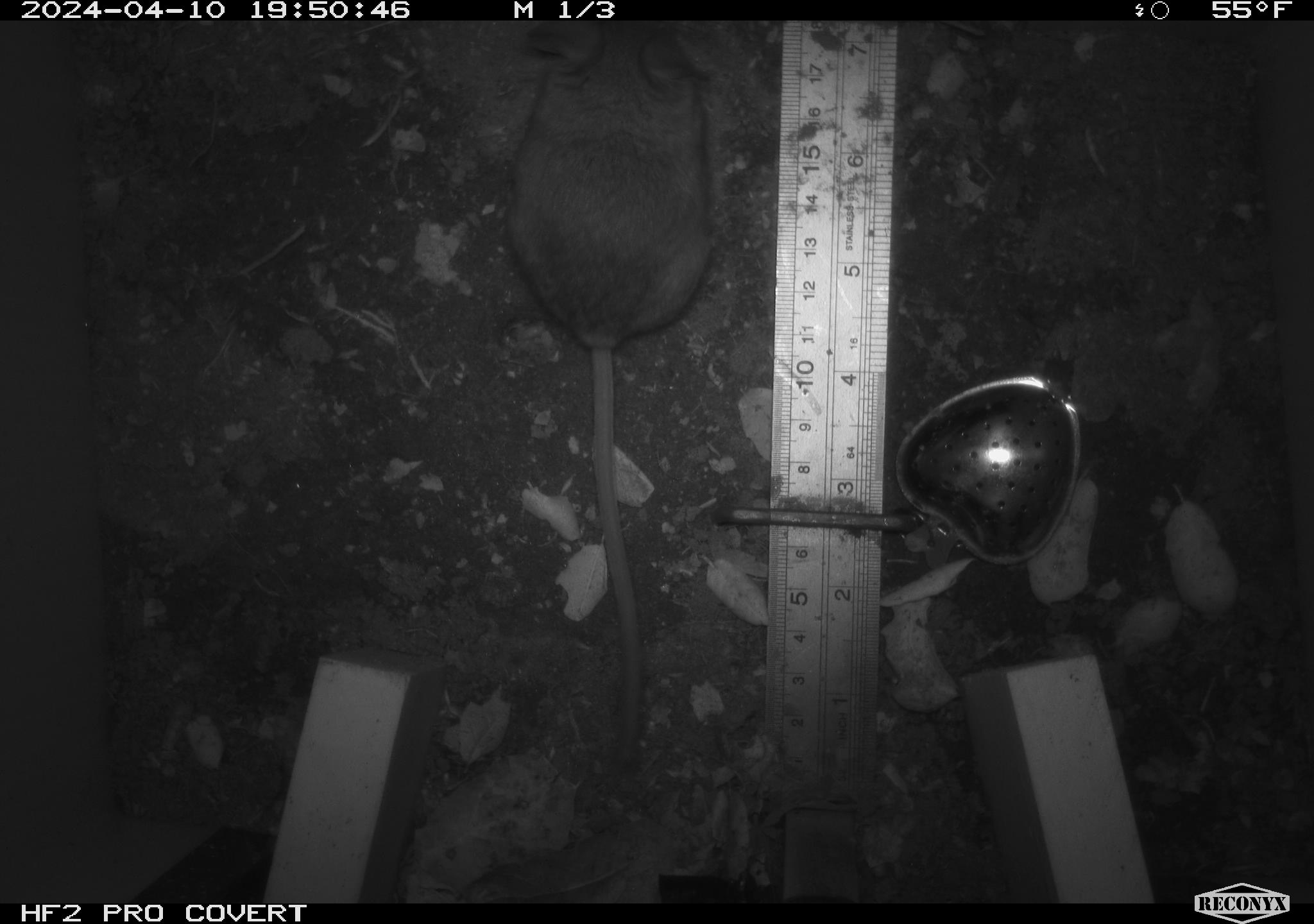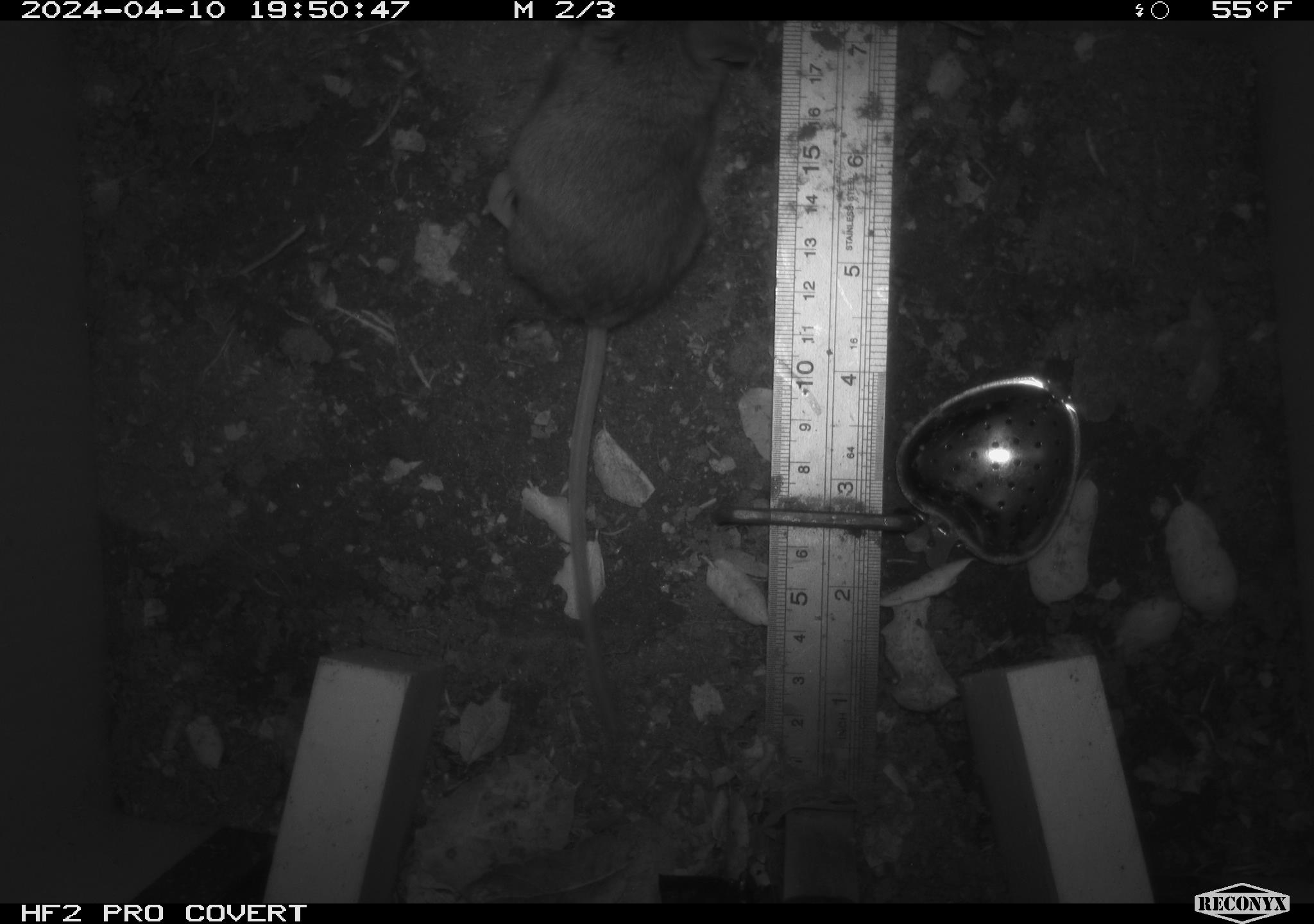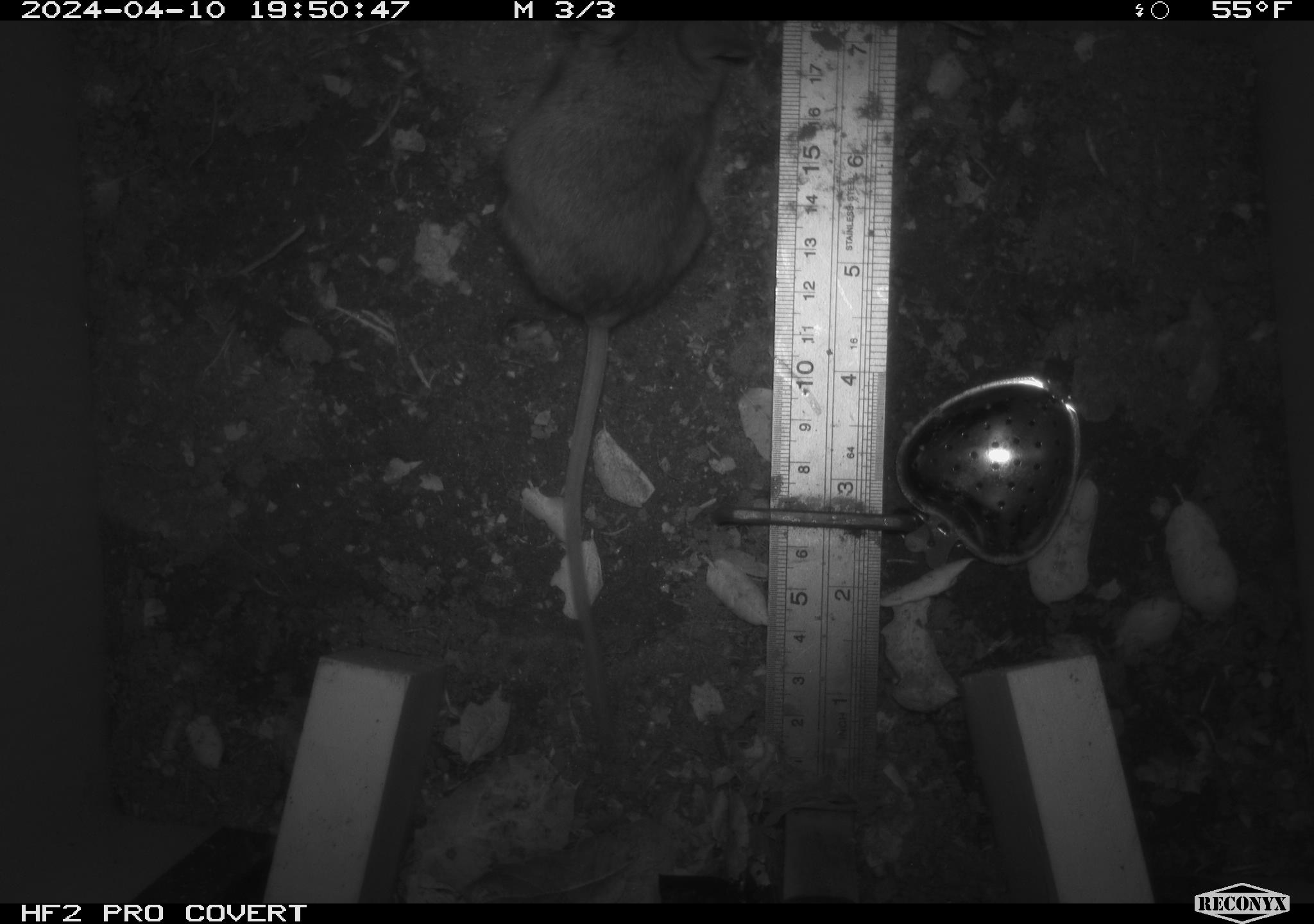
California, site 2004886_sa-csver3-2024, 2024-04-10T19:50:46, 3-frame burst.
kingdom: Animalia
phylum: Chordata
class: Mammalia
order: Rodentia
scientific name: Rodentia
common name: rodent